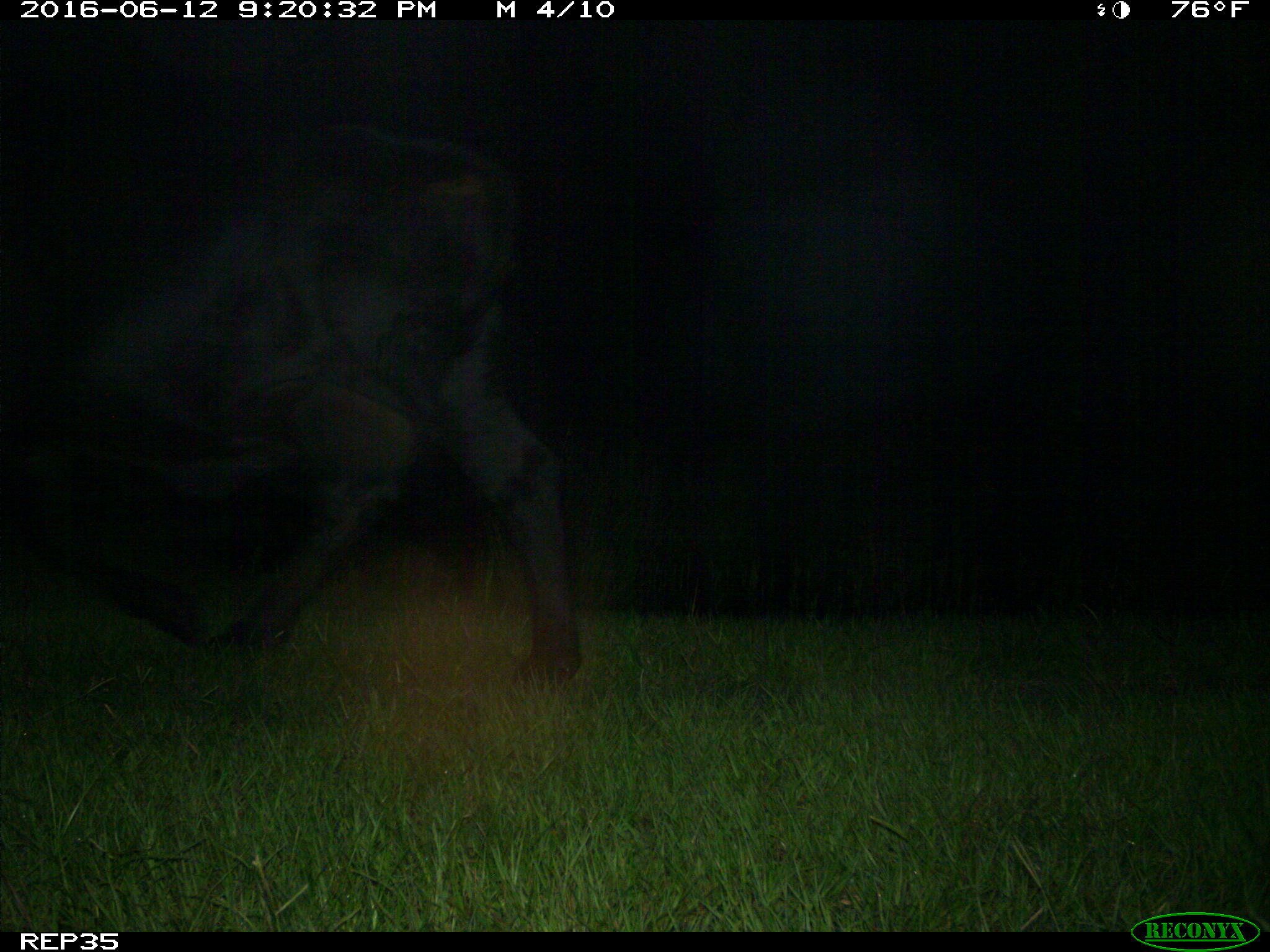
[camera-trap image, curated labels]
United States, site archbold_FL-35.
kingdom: Animalia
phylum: Chordata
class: Mammalia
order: Artiodactyla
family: Bovidae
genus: Bos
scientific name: Bos taurus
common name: domestic cow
Bos taurus (domestic cow).